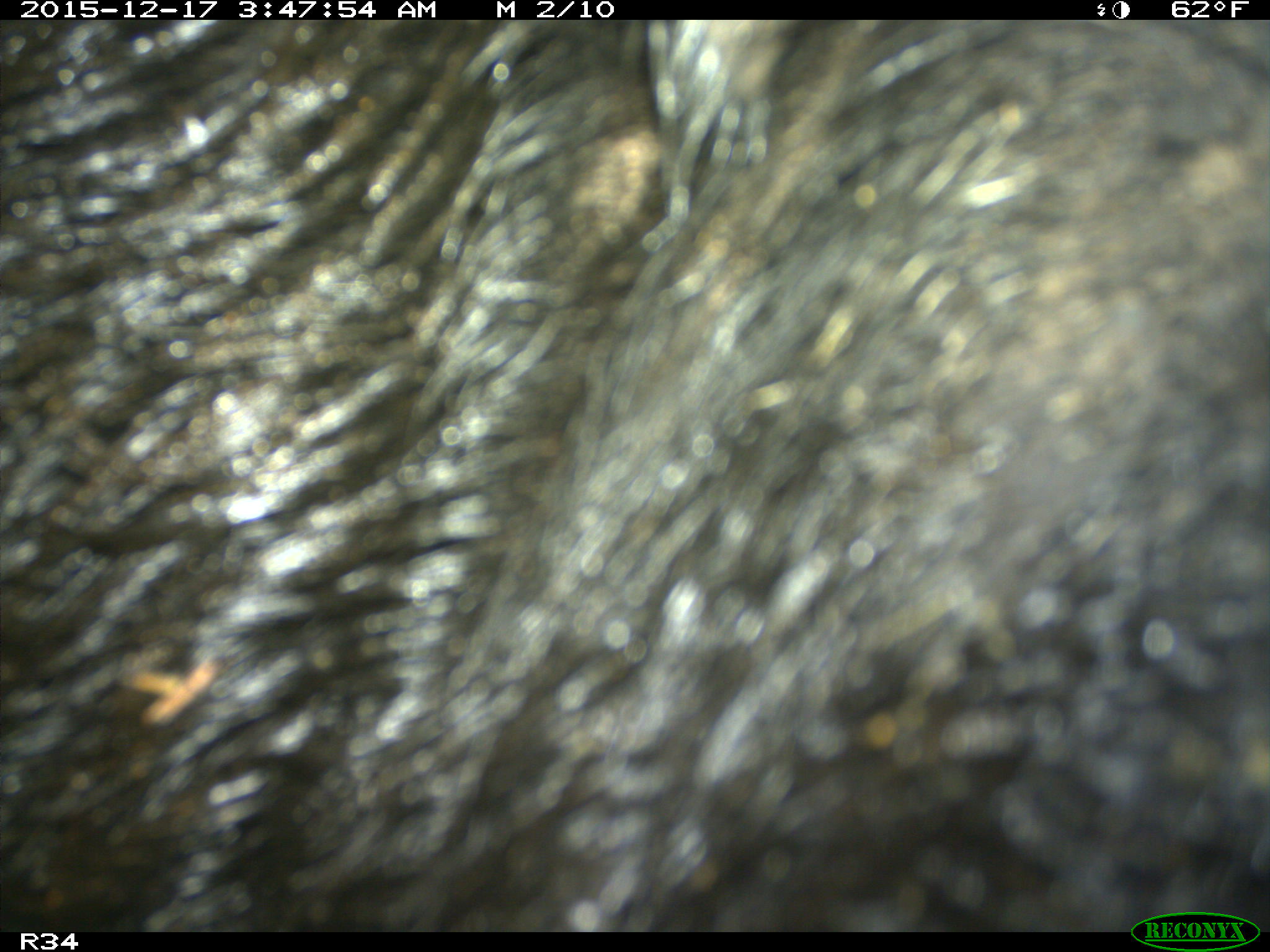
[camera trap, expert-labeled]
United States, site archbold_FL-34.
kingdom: Animalia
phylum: Chordata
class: Mammalia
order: Artiodactyla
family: Suidae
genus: Sus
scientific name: Sus scrofa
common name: wild boar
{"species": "Sus scrofa (wild boar)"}